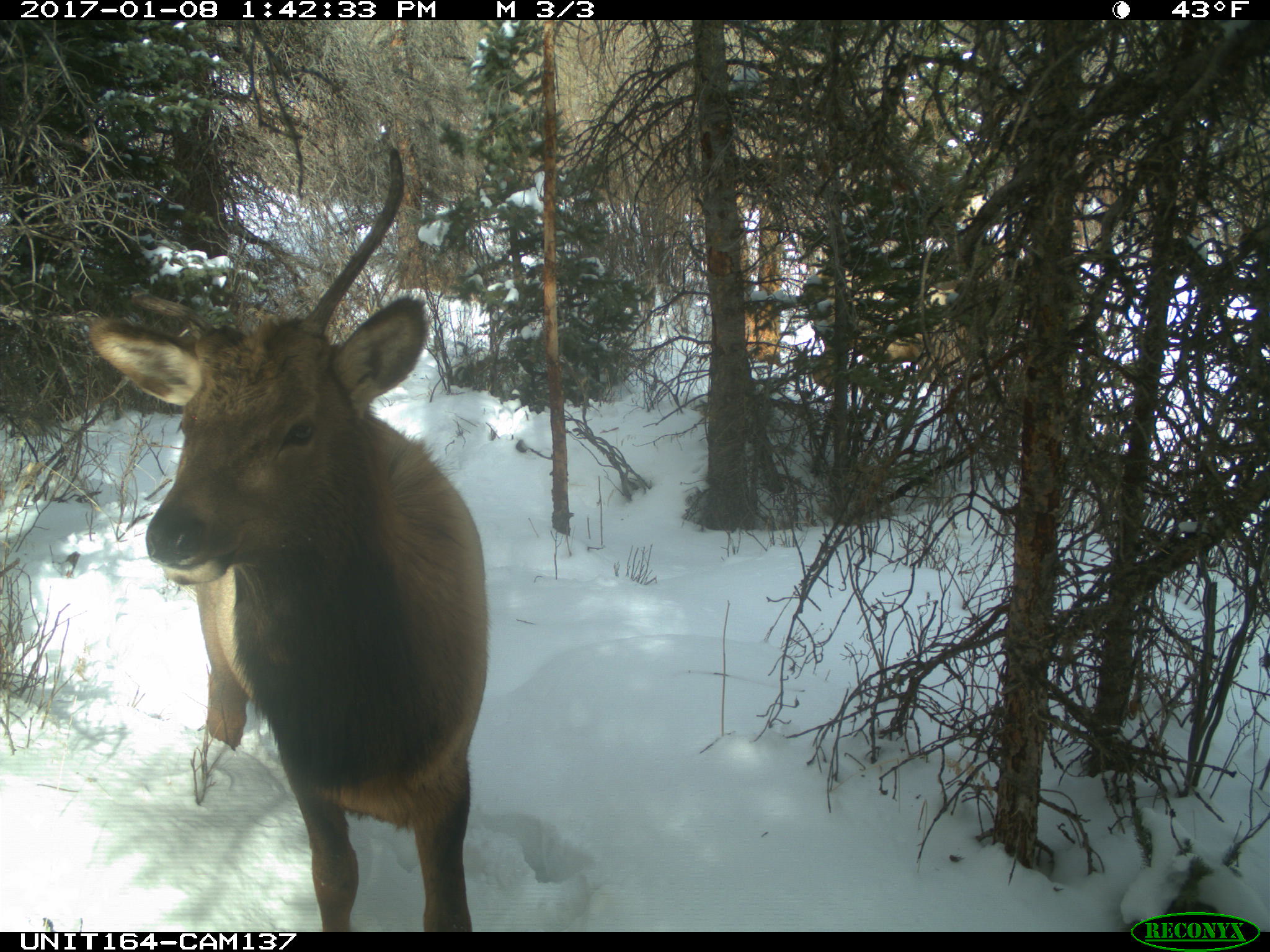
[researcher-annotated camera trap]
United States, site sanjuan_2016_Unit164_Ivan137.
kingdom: Animalia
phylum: Chordata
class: Mammalia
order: Artiodactyla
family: Cervidae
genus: Cervus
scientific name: Cervus elaphus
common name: red deer